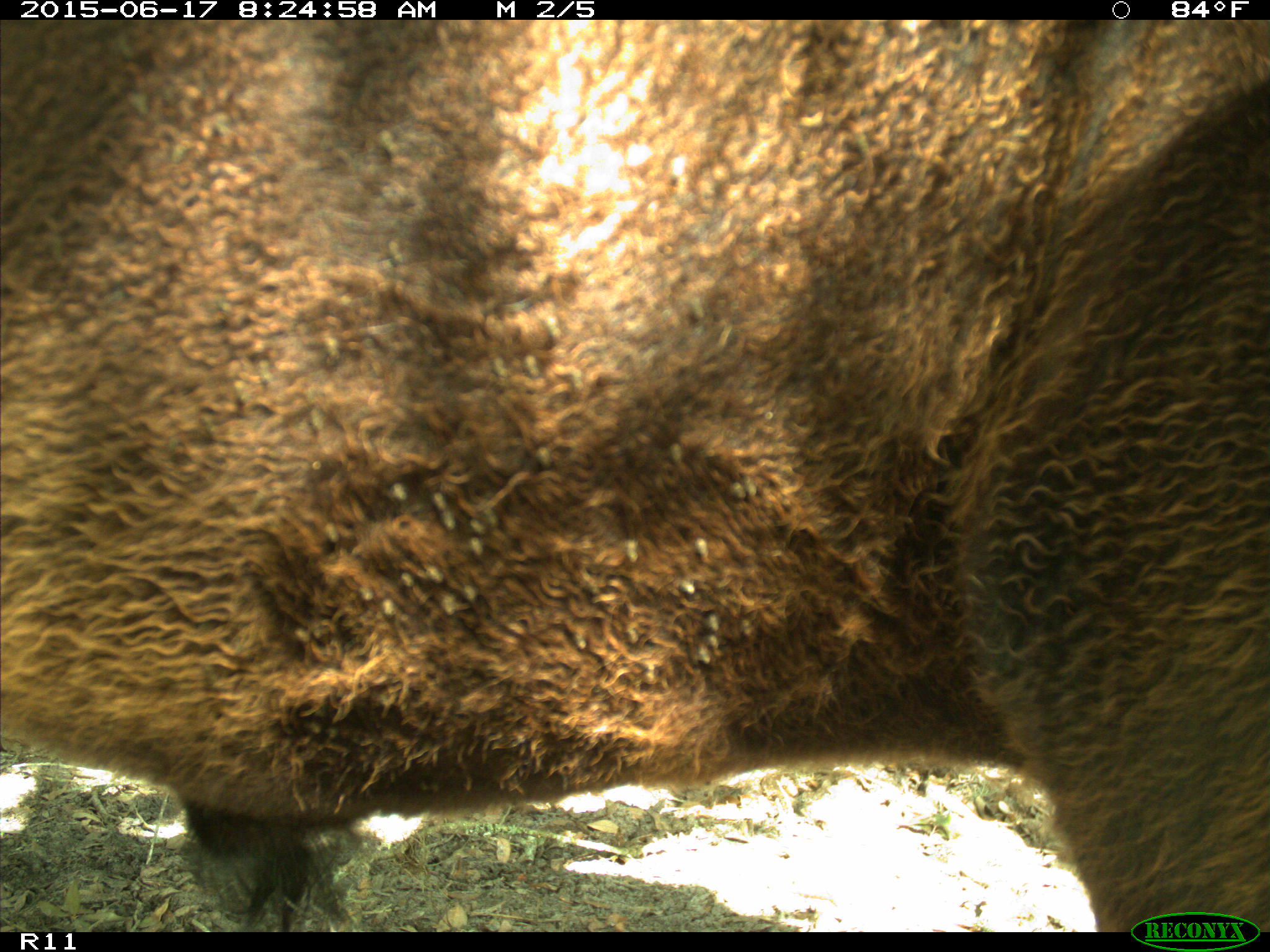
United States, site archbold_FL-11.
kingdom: Animalia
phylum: Chordata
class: Mammalia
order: Artiodactyla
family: Bovidae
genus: Bos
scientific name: Bos taurus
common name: domestic cow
Bos taurus (domestic cow).